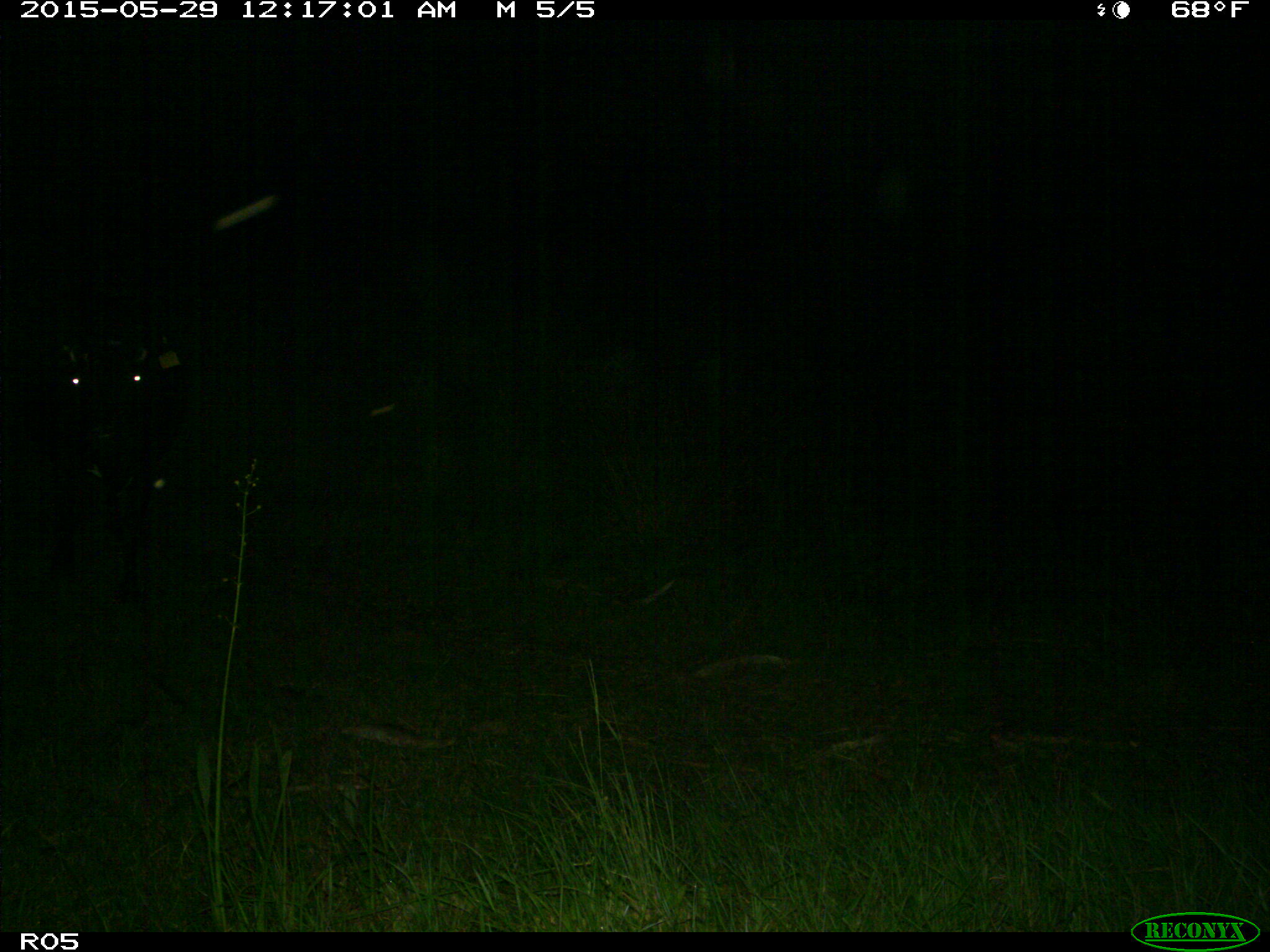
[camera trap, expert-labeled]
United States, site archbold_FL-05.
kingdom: Animalia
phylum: Chordata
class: Mammalia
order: Artiodactyla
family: Bovidae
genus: Bos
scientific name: Bos taurus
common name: domestic cow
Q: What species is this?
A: Bos taurus (domestic cow).